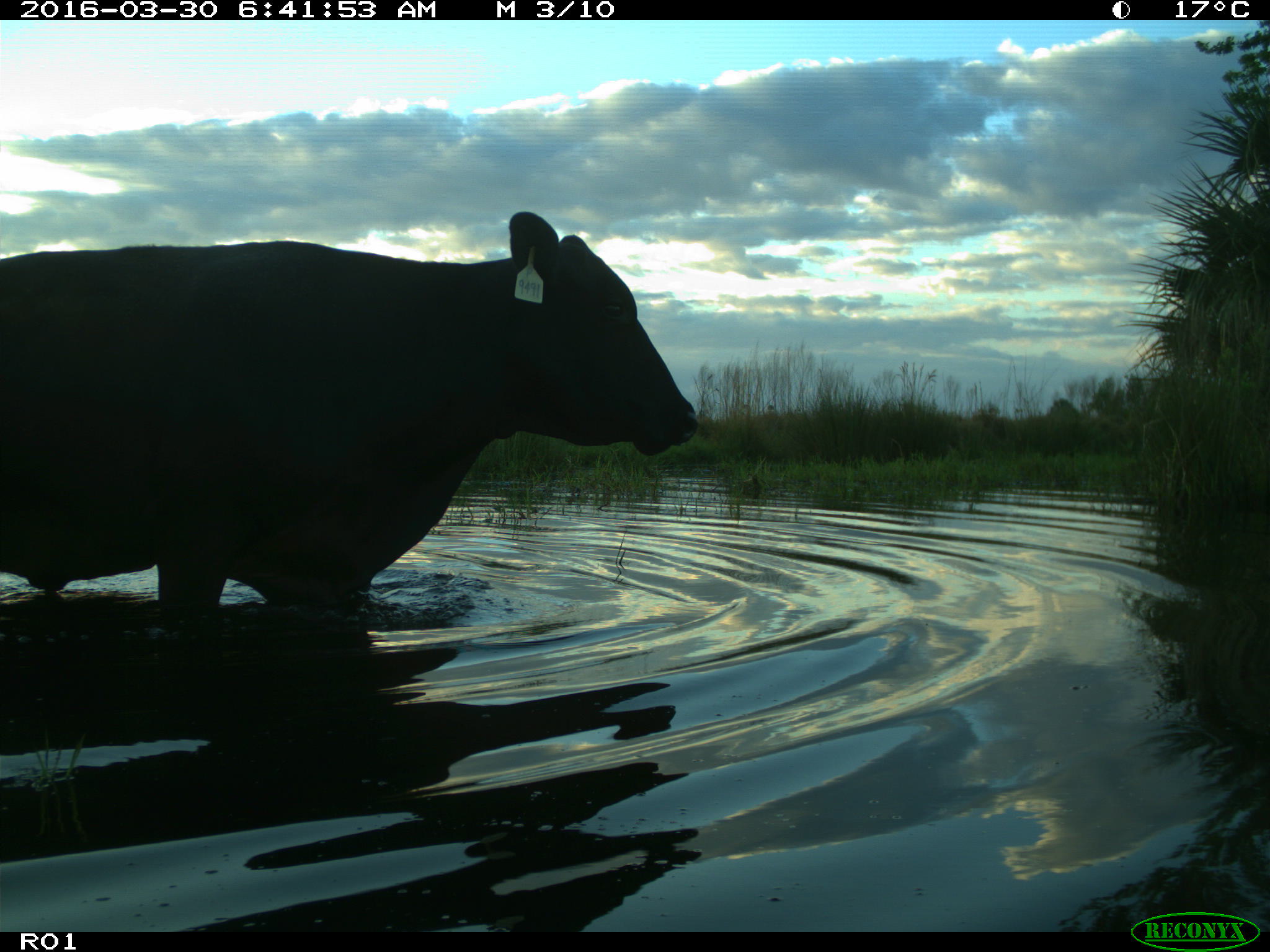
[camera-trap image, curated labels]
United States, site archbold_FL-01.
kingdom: Animalia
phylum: Chordata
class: Mammalia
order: Artiodactyla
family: Bovidae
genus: Bos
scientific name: Bos taurus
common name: domestic cow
Bos taurus (domestic cow).